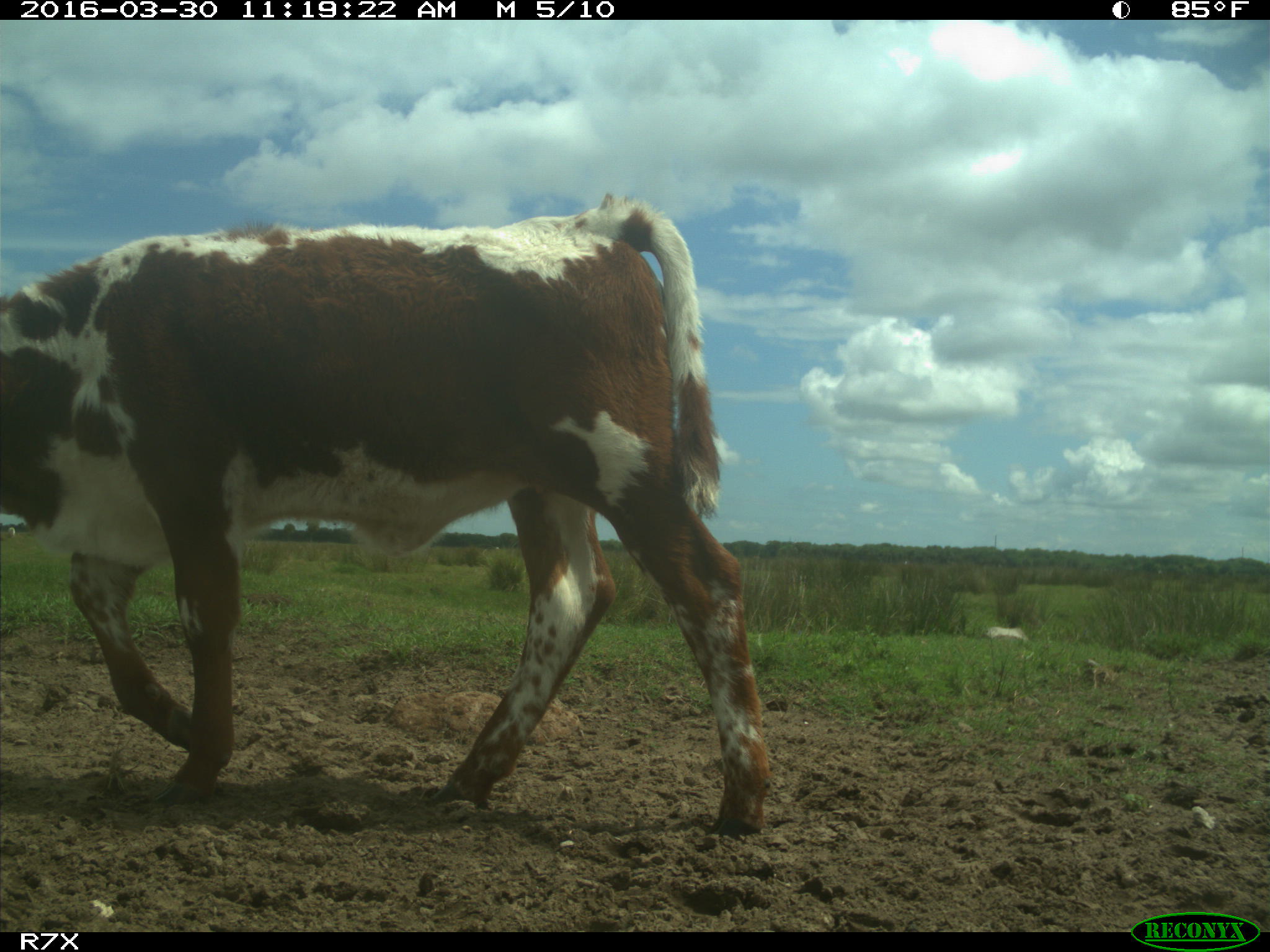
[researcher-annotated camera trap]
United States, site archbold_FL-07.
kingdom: Animalia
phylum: Chordata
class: Mammalia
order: Artiodactyla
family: Bovidae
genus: Bos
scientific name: Bos taurus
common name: domestic cow